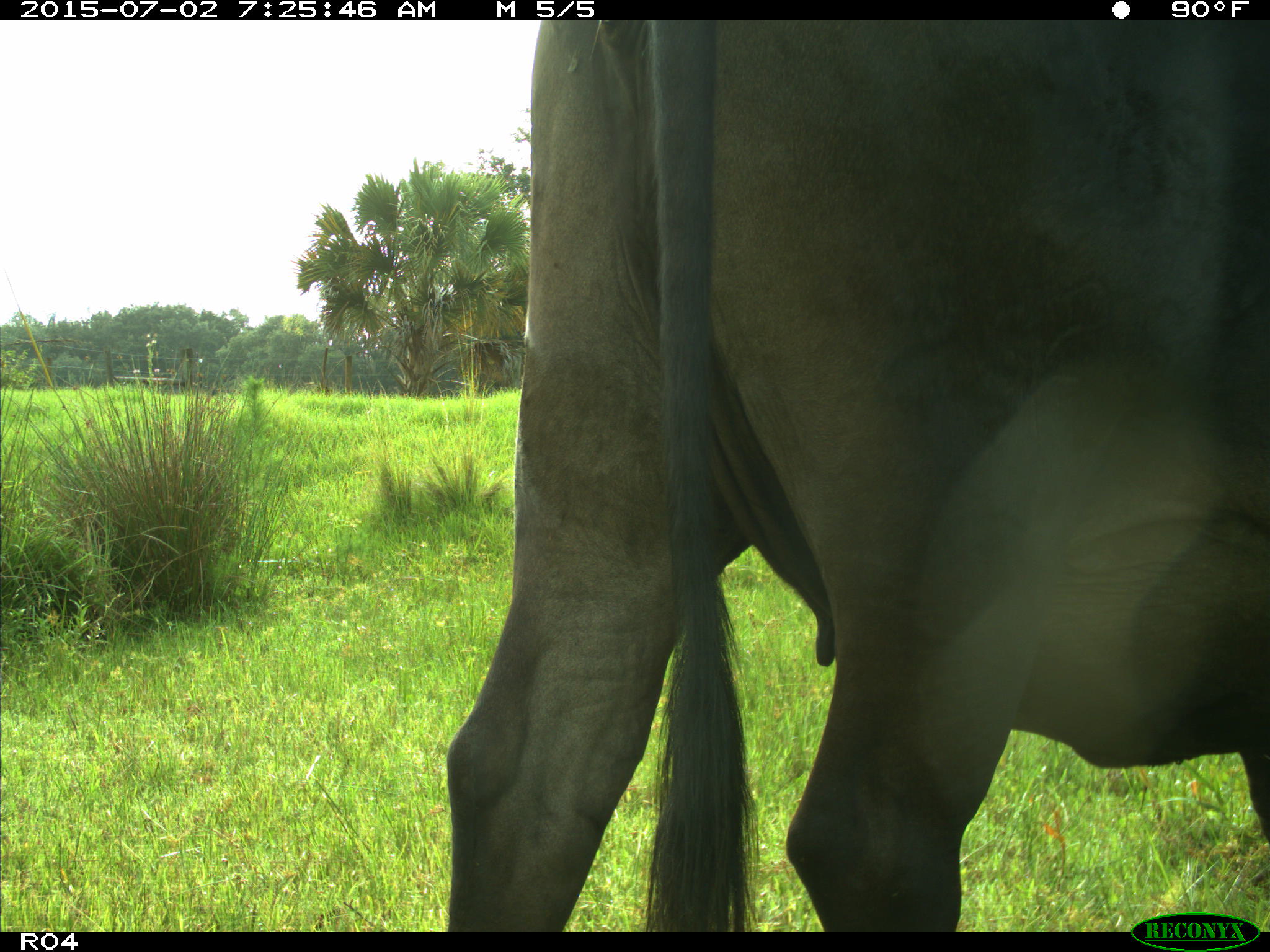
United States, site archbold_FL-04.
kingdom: Animalia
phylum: Chordata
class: Mammalia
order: Artiodactyla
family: Bovidae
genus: Bos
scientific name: Bos taurus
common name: domestic cow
Bos taurus (domestic cow).